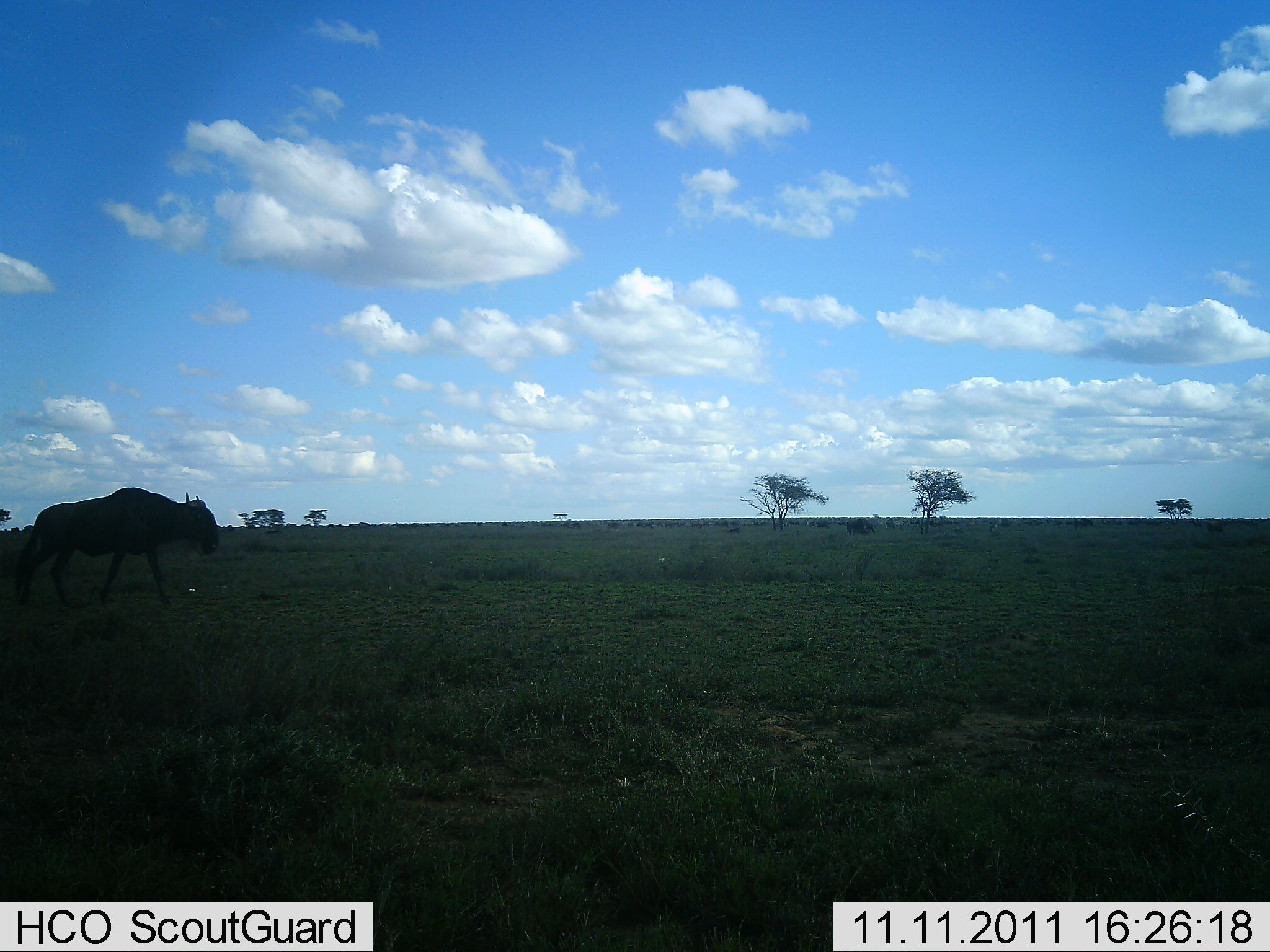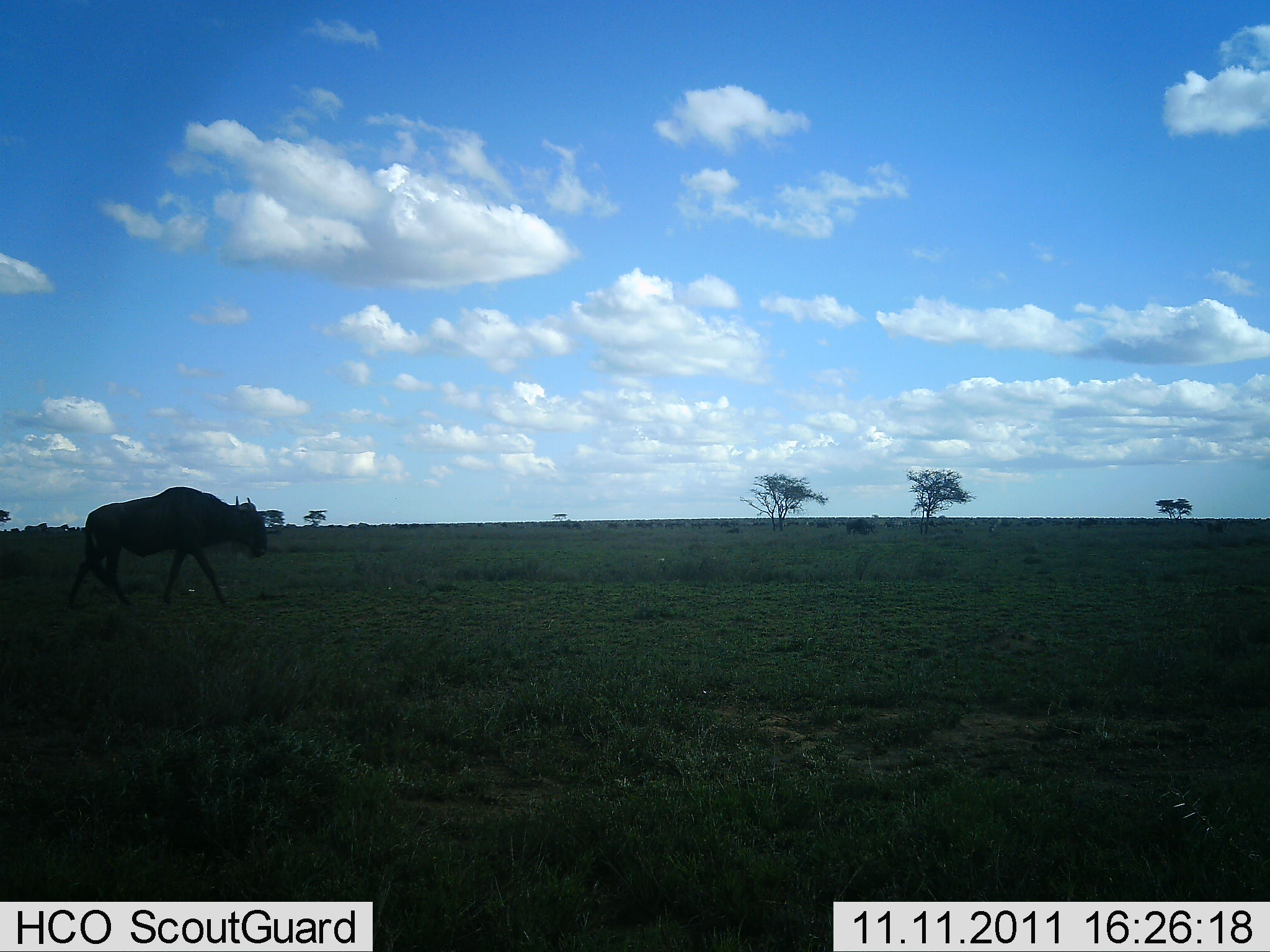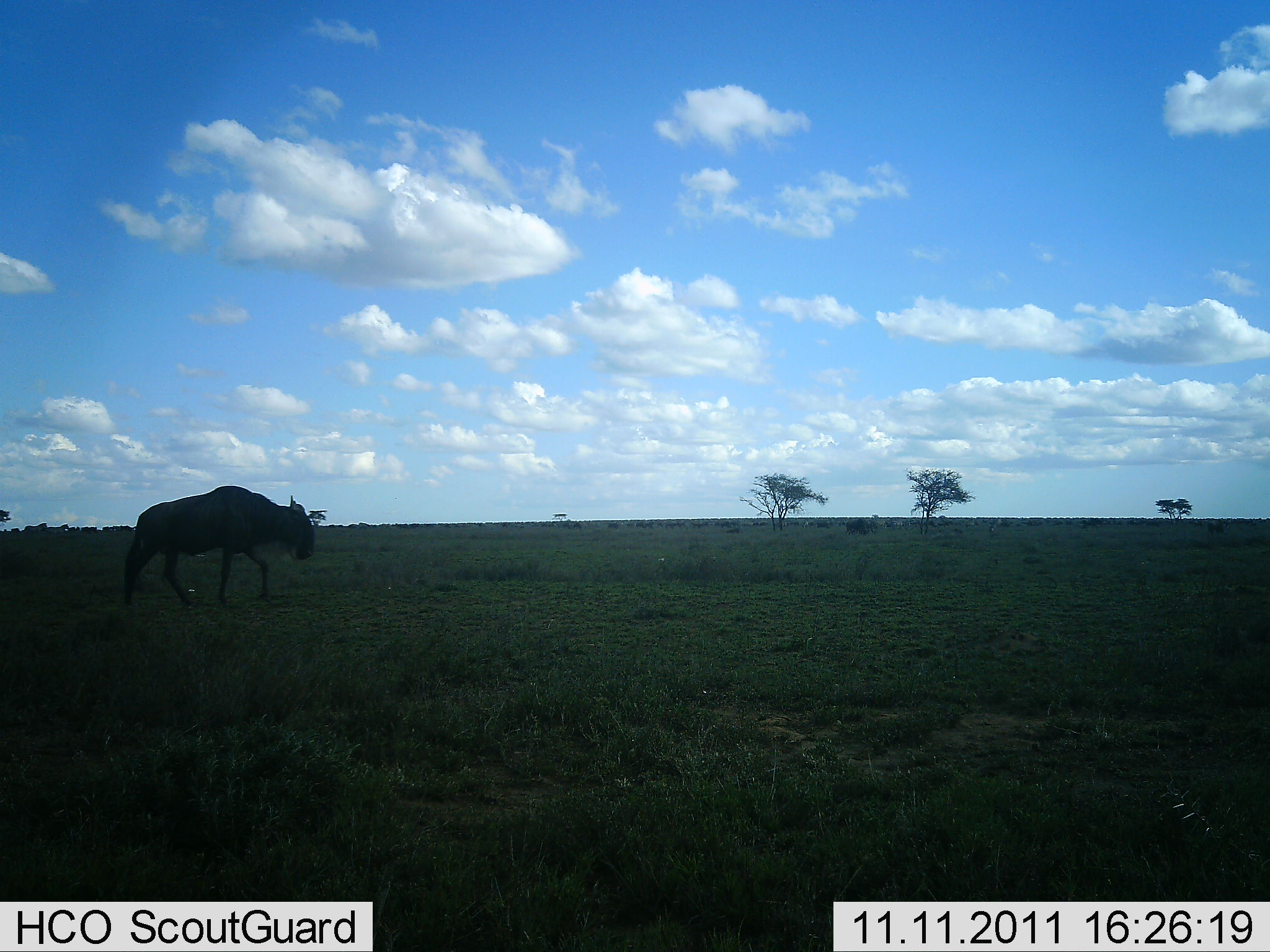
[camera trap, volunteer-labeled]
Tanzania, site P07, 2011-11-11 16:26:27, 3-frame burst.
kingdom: Animalia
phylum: Chordata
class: Mammalia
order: Artiodactyla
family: Bovidae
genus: Connochaetes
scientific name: Connochaetes taurinus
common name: blue wildebeest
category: wildebeest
Wildebeest (blue wildebeest) (Connochaetes taurinus), count 1. Behavior (volunteer vote fractions): standing 10%, resting 0%, moving 100%, interacting 0%. Young present (vote fraction): 0%. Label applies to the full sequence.